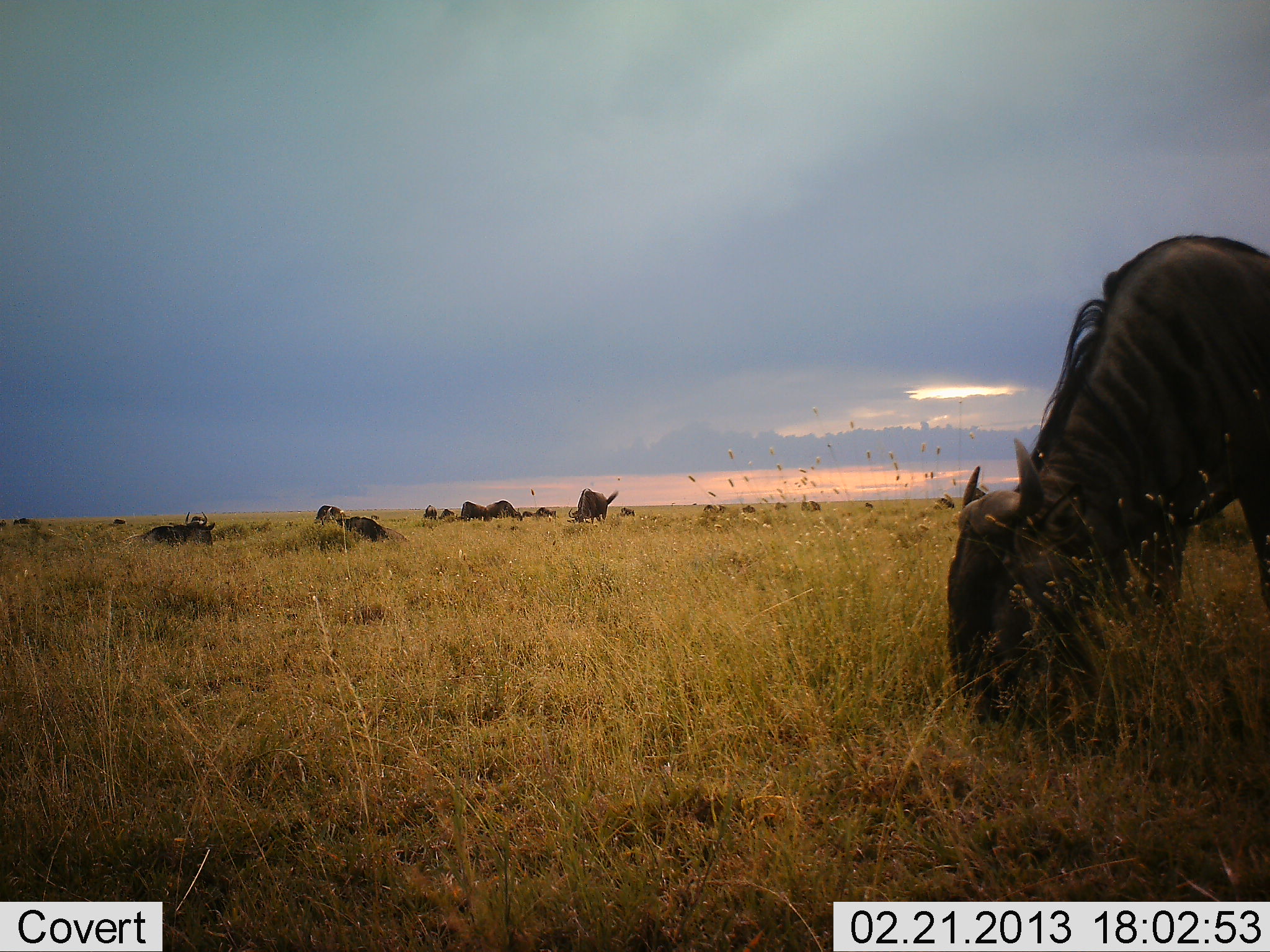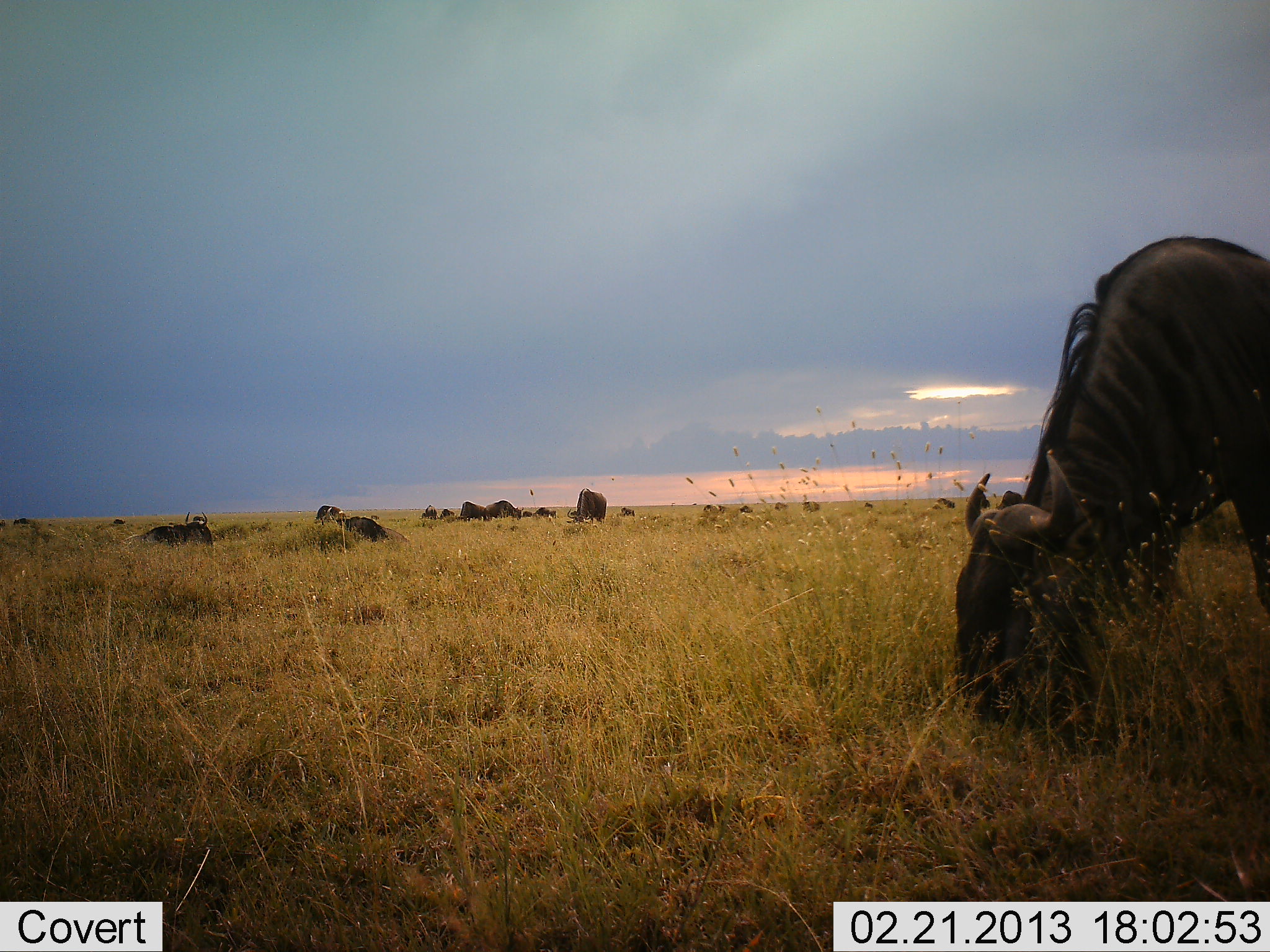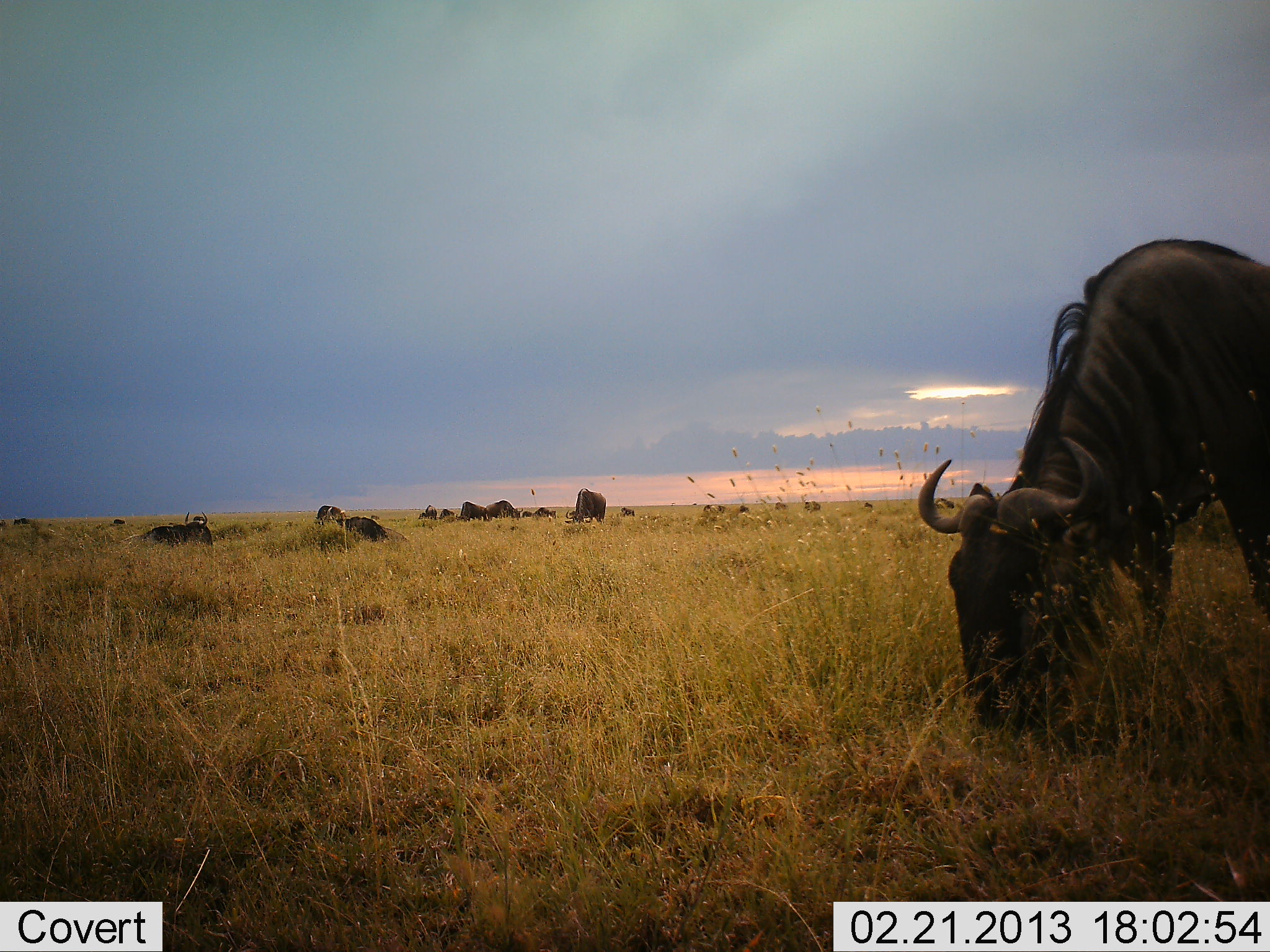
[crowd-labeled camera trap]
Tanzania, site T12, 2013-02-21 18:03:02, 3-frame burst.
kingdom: Animalia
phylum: Chordata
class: Mammalia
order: Artiodactyla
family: Bovidae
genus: Connochaetes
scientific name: Connochaetes taurinus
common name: blue wildebeest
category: wildebeest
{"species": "wildebeest (blue wildebeest) (Connochaetes taurinus)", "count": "11-50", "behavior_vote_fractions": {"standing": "50%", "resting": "73%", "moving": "4%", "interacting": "0%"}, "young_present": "4%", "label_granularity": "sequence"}